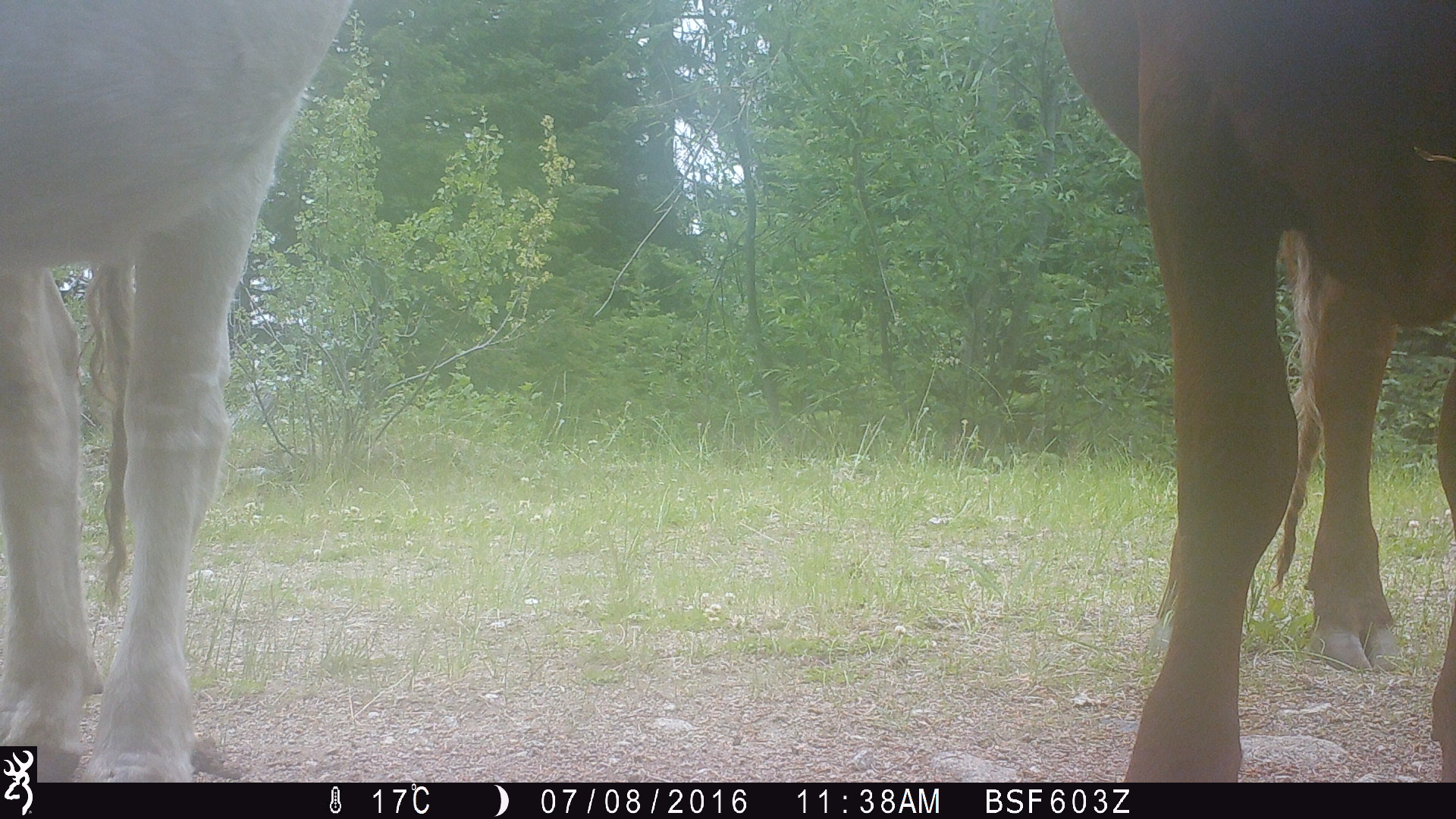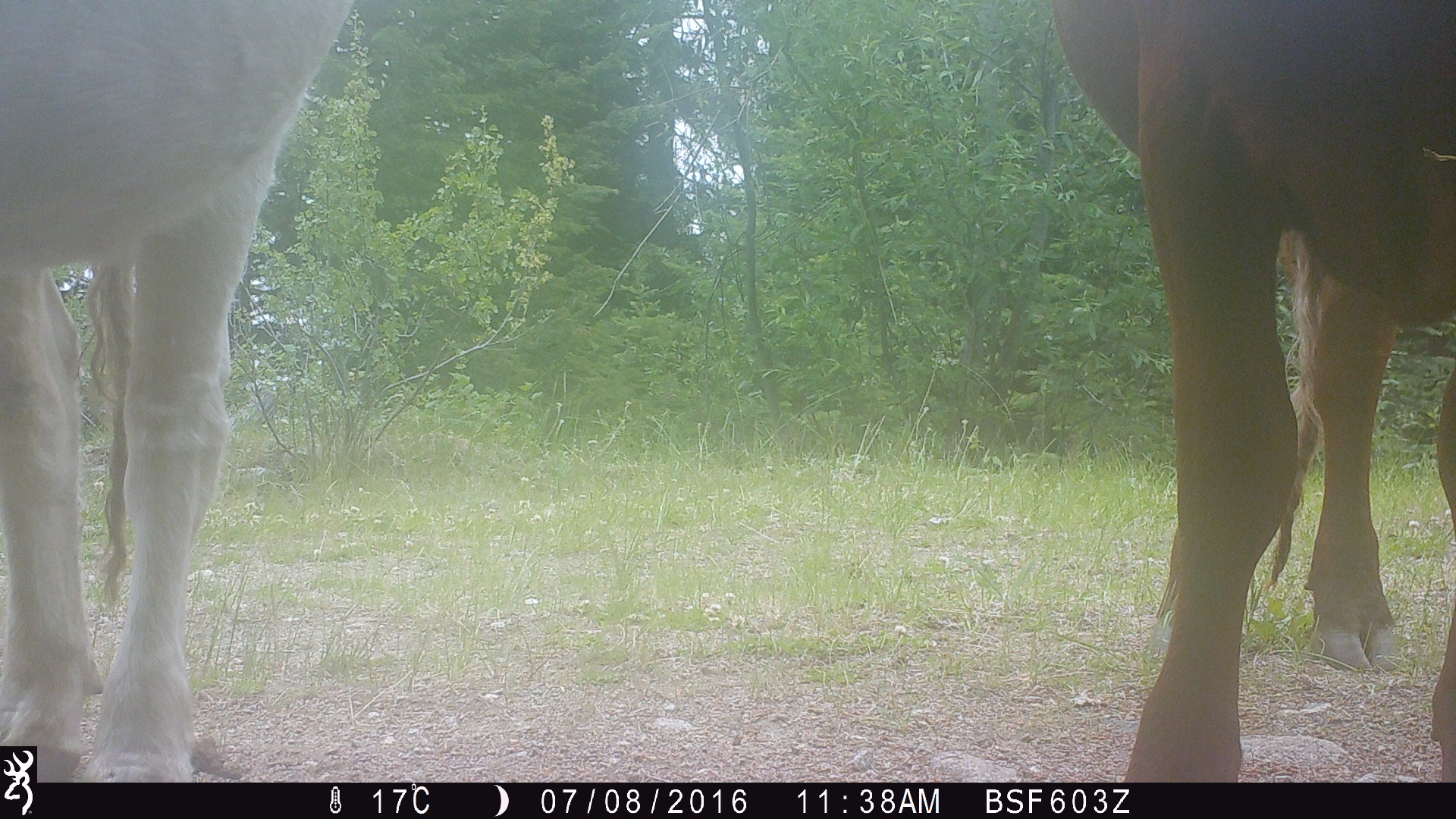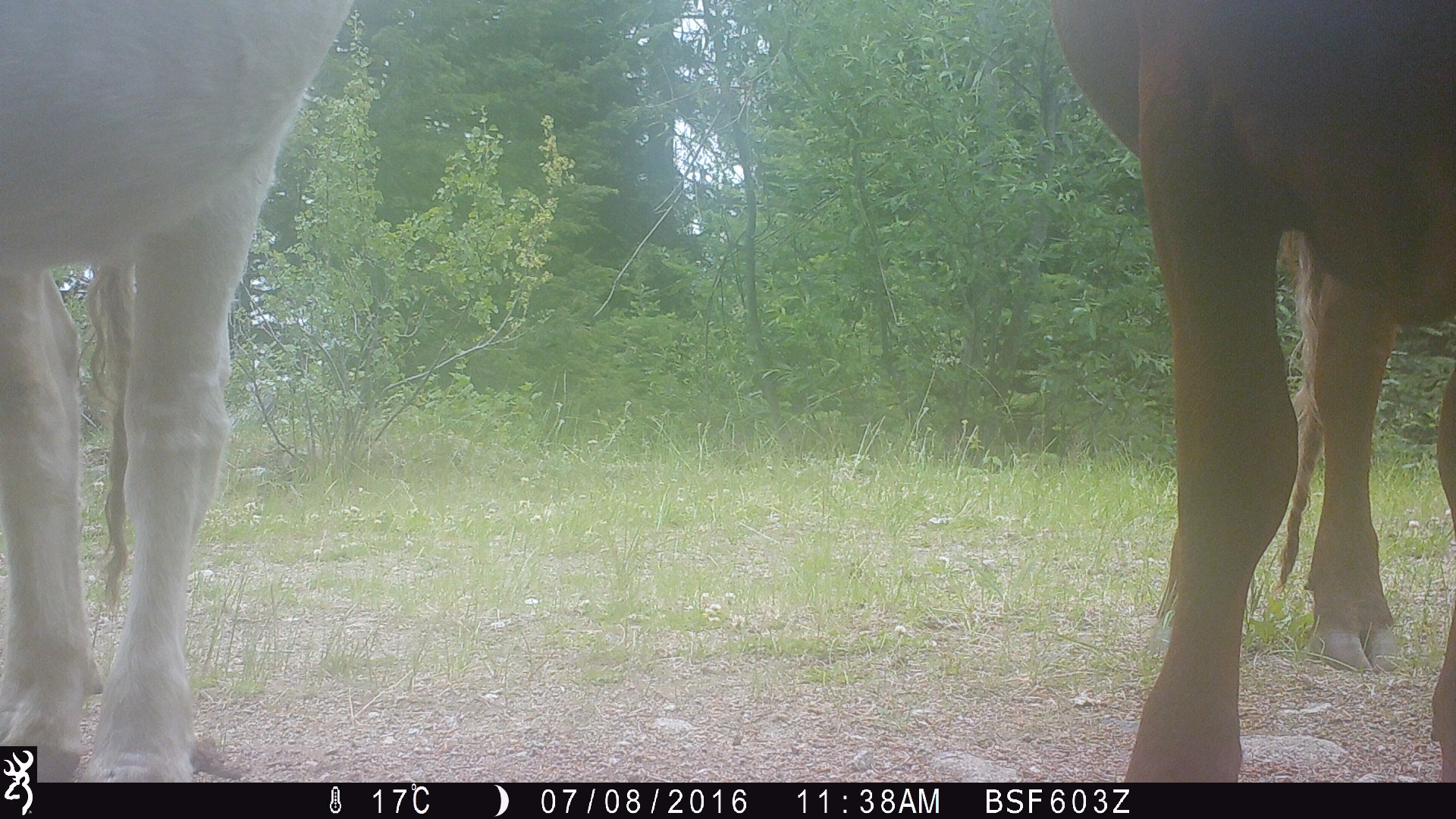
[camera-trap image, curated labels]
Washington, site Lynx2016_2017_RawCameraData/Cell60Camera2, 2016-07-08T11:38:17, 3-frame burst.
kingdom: Animalia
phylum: Chordata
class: Mammalia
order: Artiodactyla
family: Bovidae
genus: Bos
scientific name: Bos taurus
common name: domestic cattle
Domestic cattle (Bos taurus). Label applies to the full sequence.